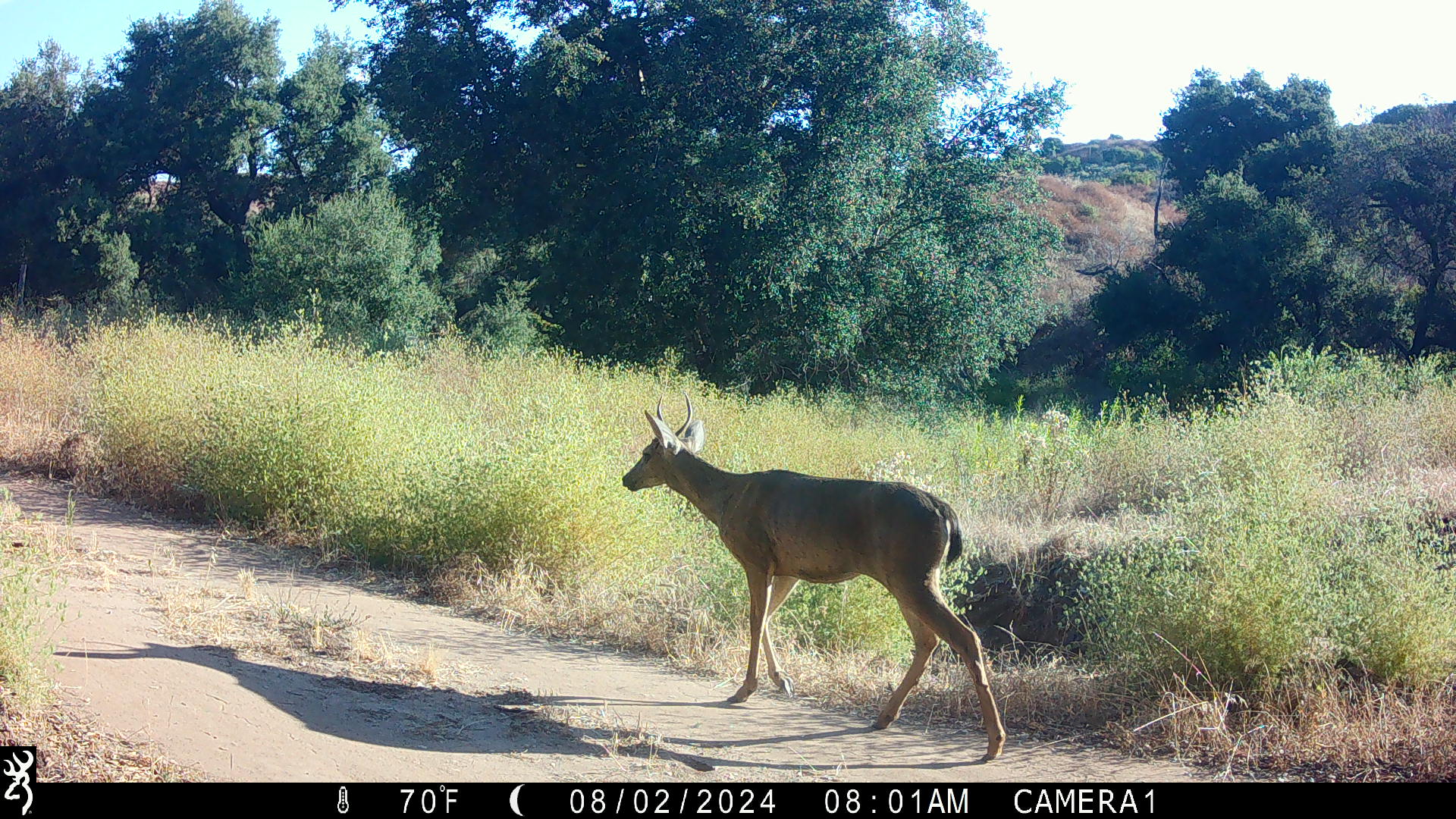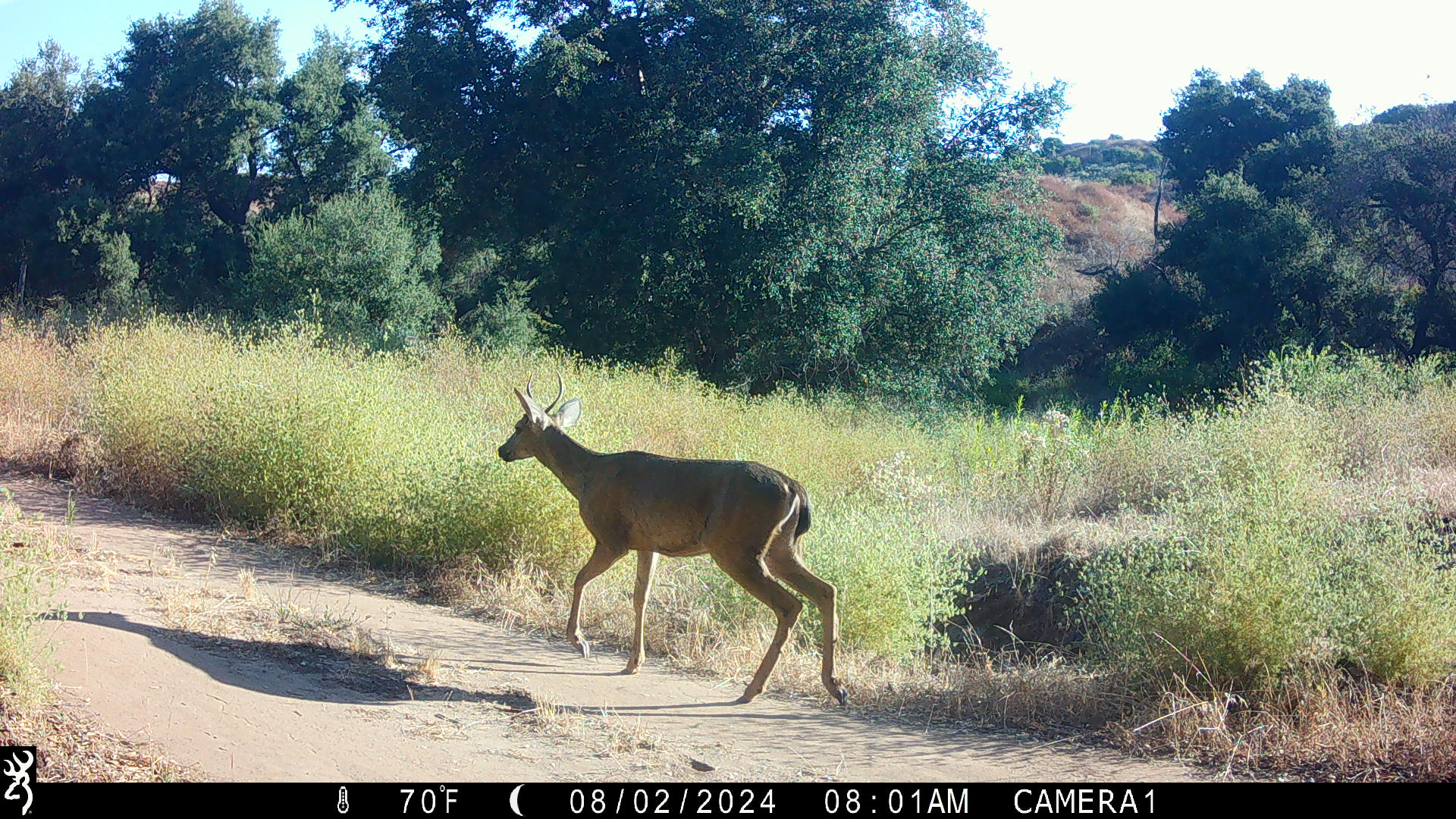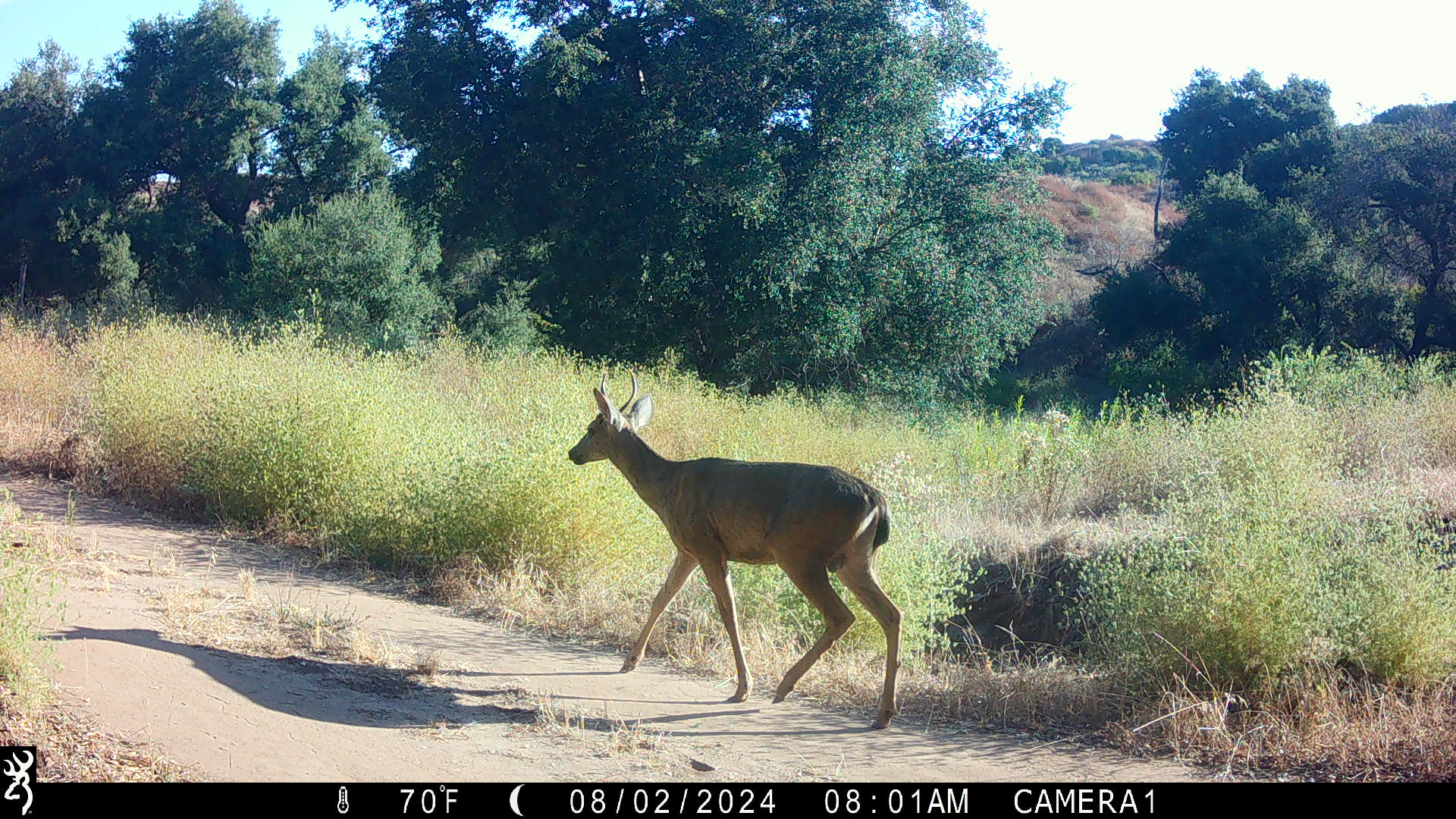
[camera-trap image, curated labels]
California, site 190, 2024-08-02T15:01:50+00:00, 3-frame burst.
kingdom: Animalia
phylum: Chordata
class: Mammalia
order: Artiodactyla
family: Cervidae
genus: Odocoileus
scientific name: Odocoileus hemionus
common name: mule deer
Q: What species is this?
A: Mule deer (Odocoileus hemionus).